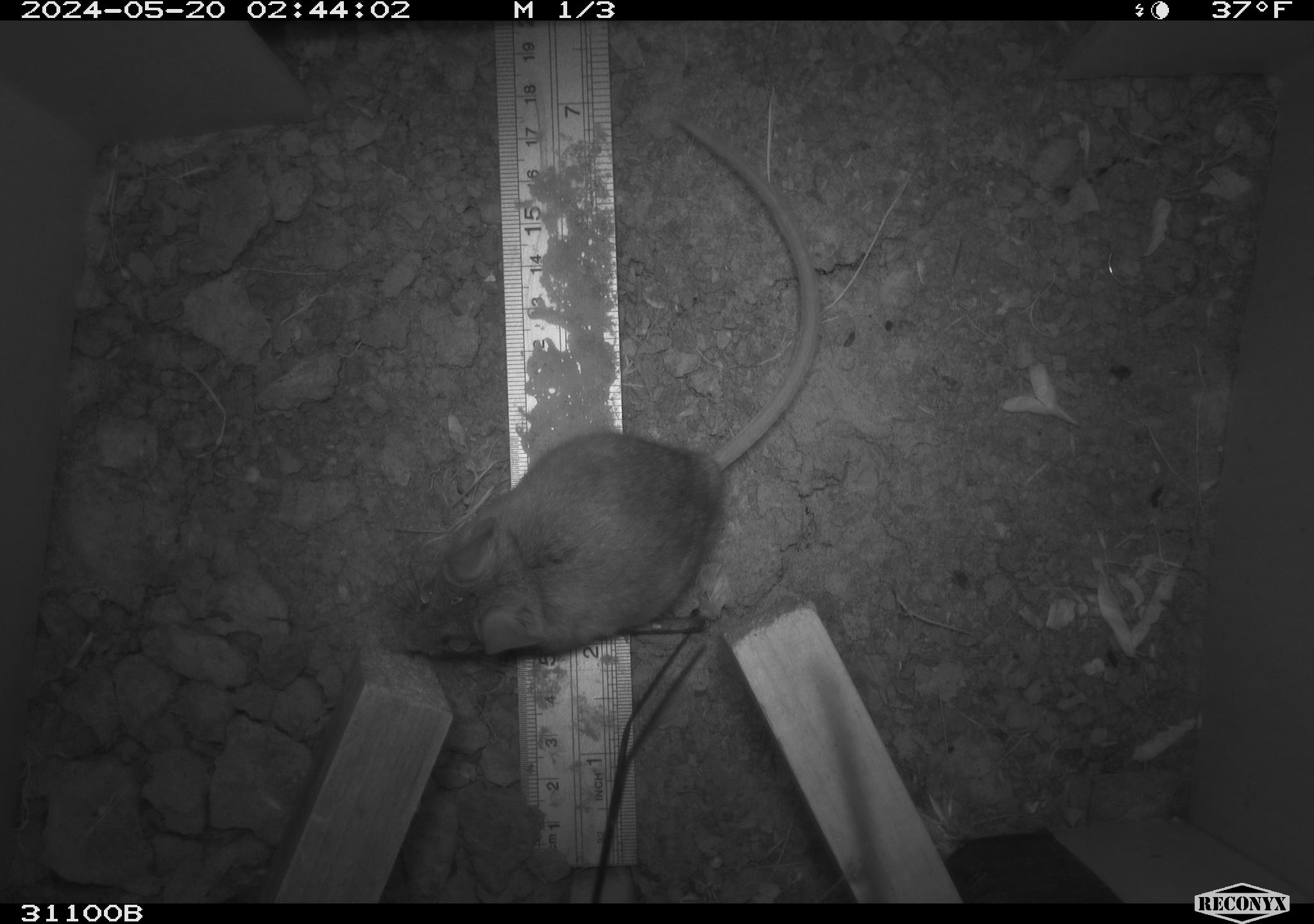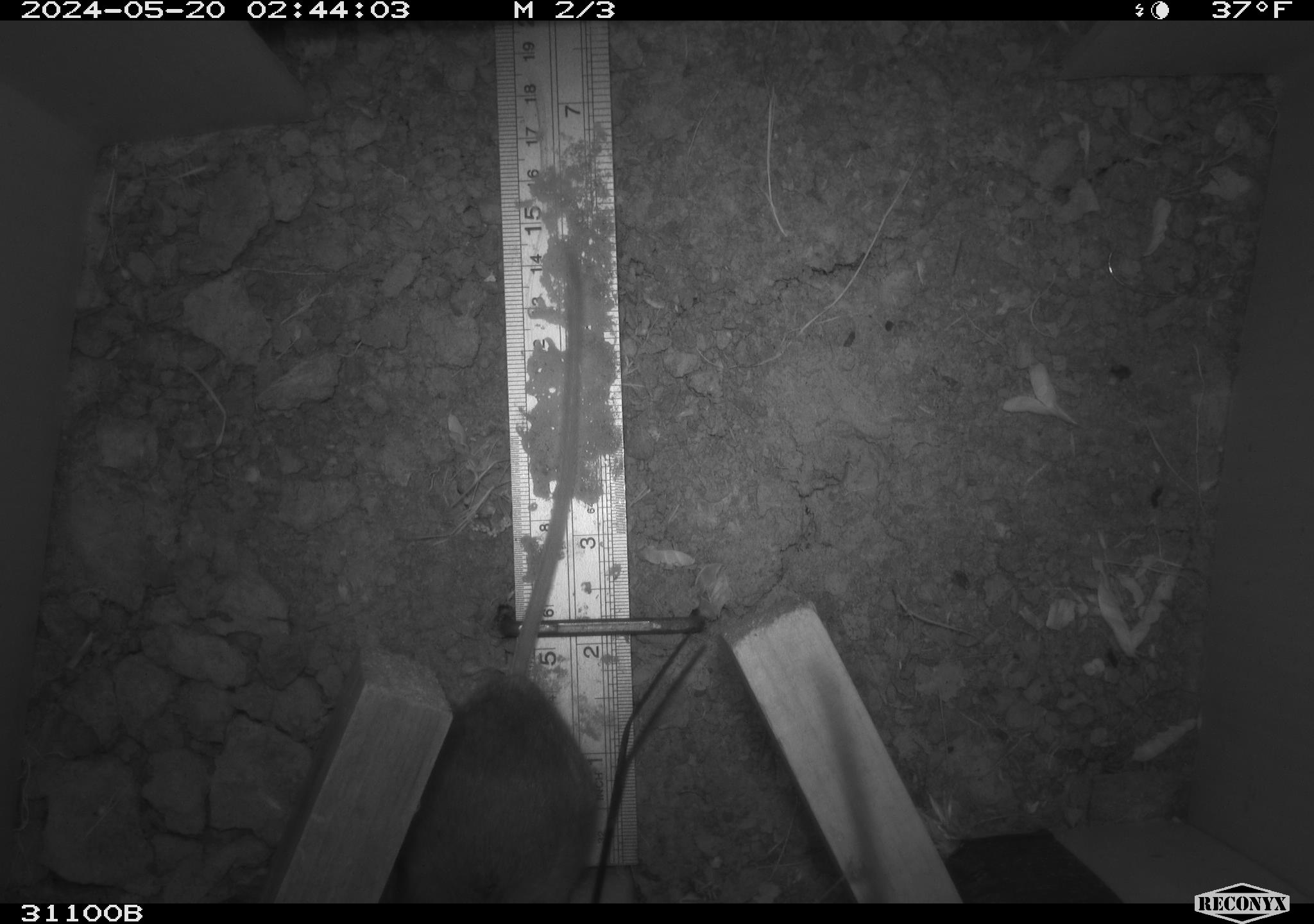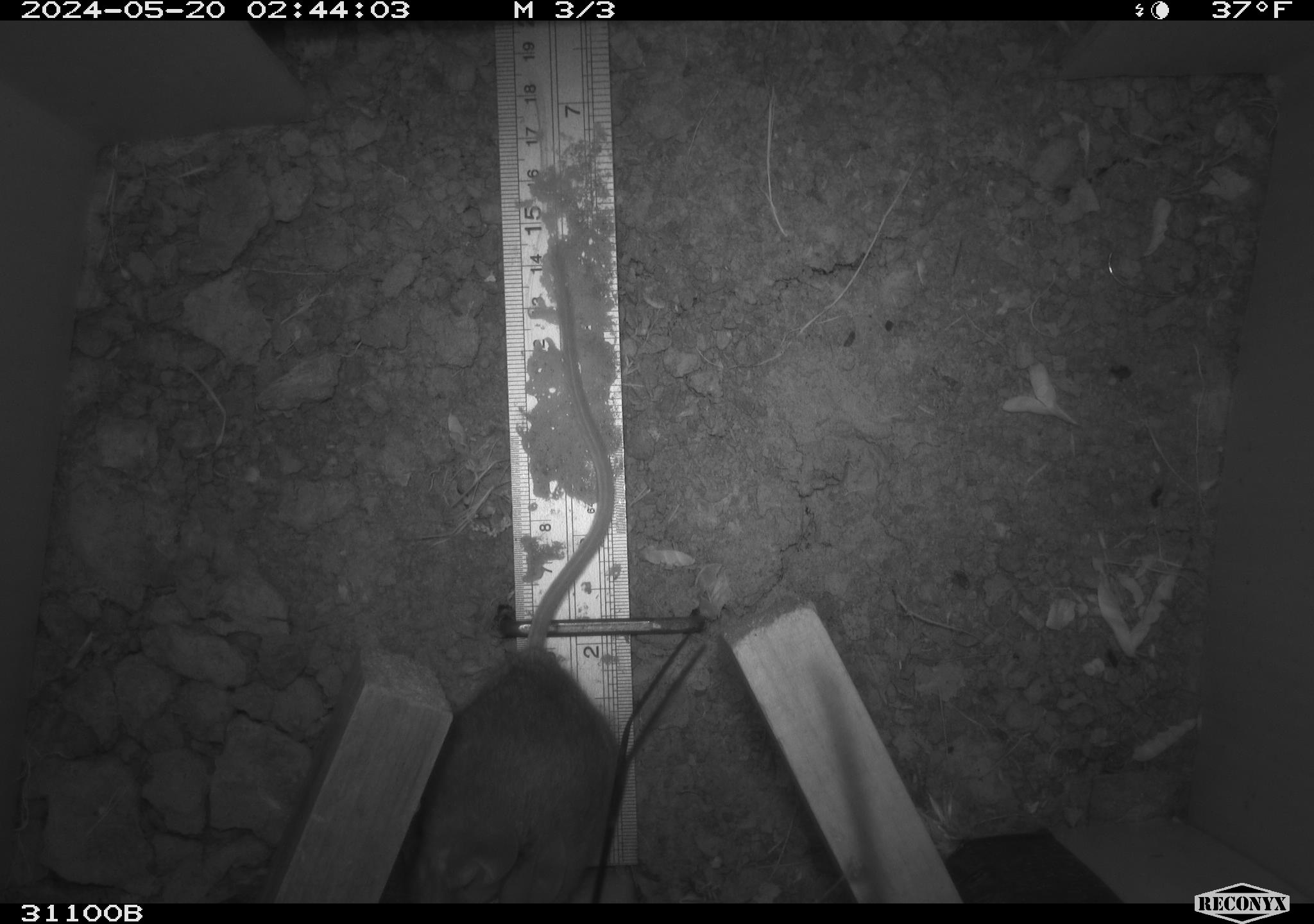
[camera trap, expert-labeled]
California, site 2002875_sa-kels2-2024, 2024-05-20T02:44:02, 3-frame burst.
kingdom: Animalia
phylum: Chordata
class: Mammalia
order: Rodentia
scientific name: Rodentia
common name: rodent